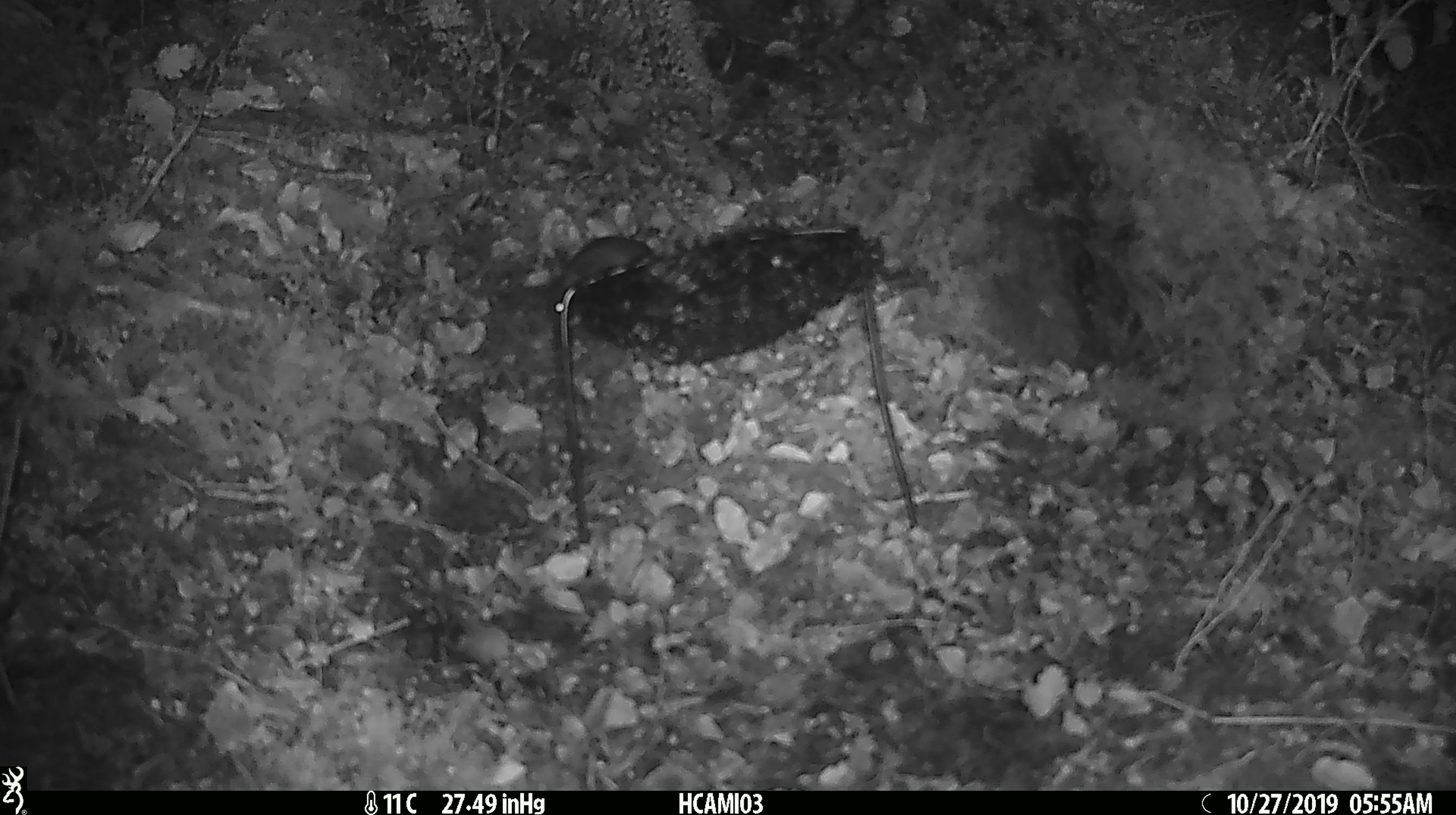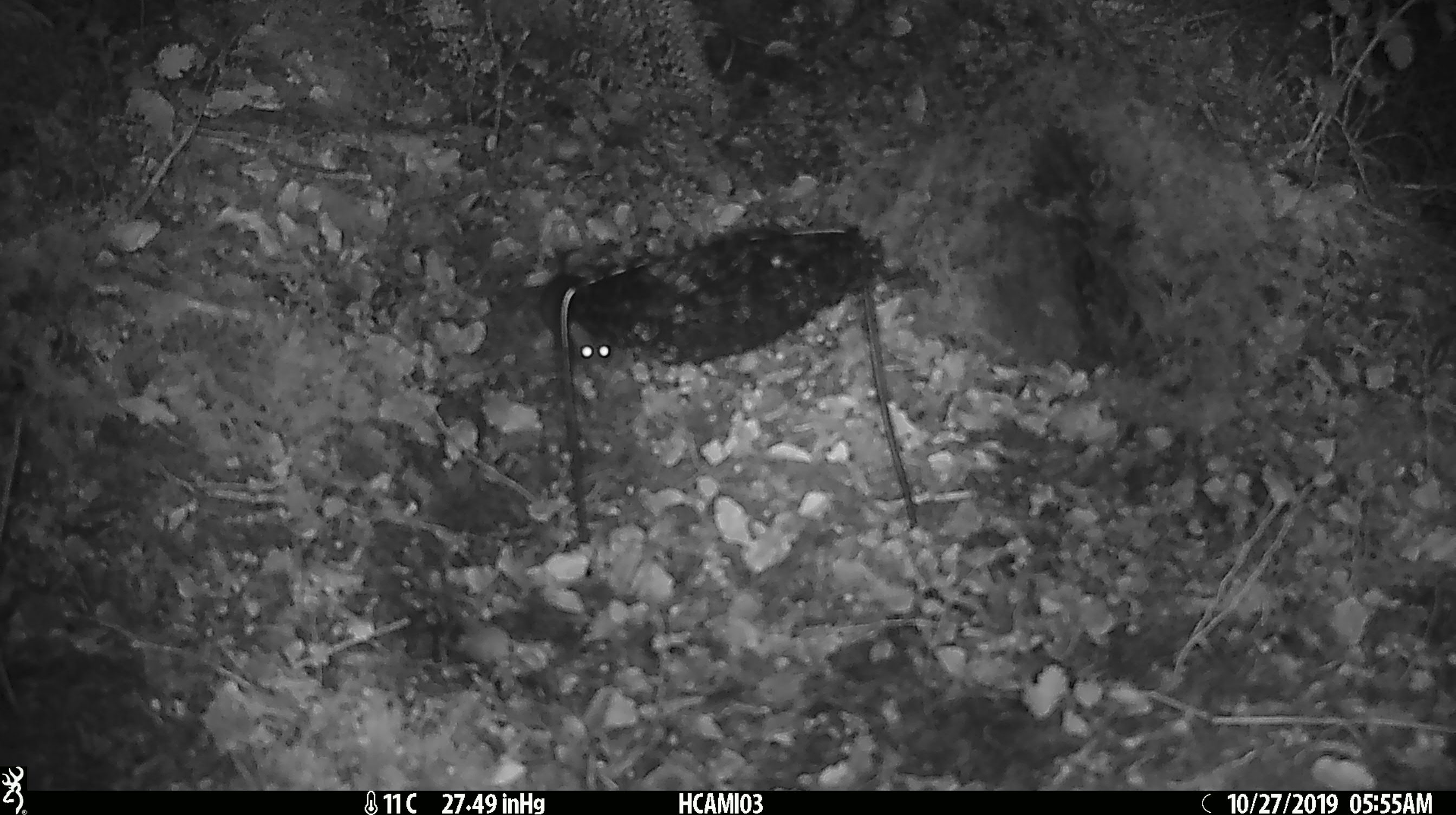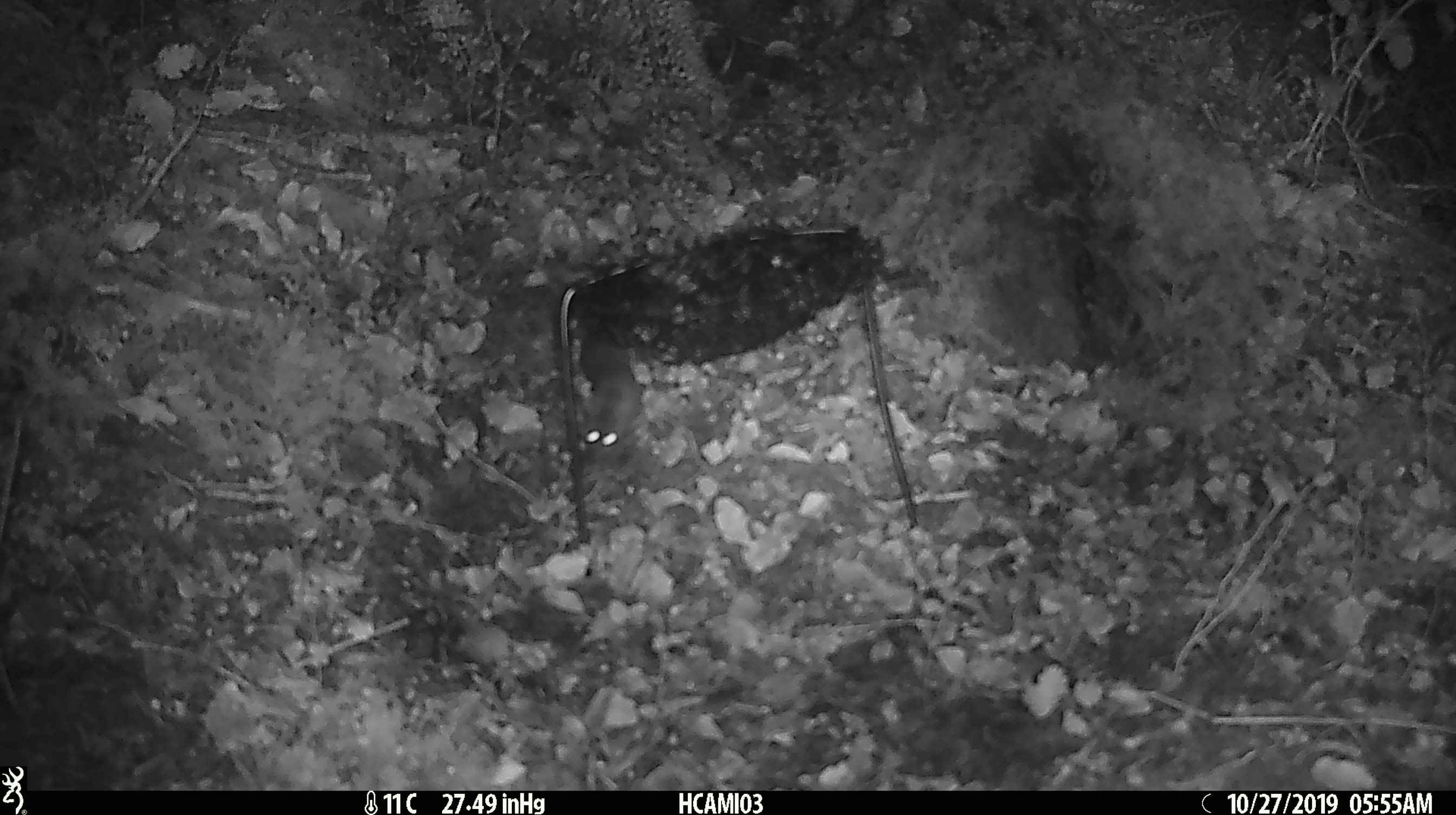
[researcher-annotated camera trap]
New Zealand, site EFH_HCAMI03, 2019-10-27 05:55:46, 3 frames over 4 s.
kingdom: Animalia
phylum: Chordata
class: Mammalia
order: Rodentia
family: Muridae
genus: Mus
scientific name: Mus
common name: mouse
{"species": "mouse (Mus)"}